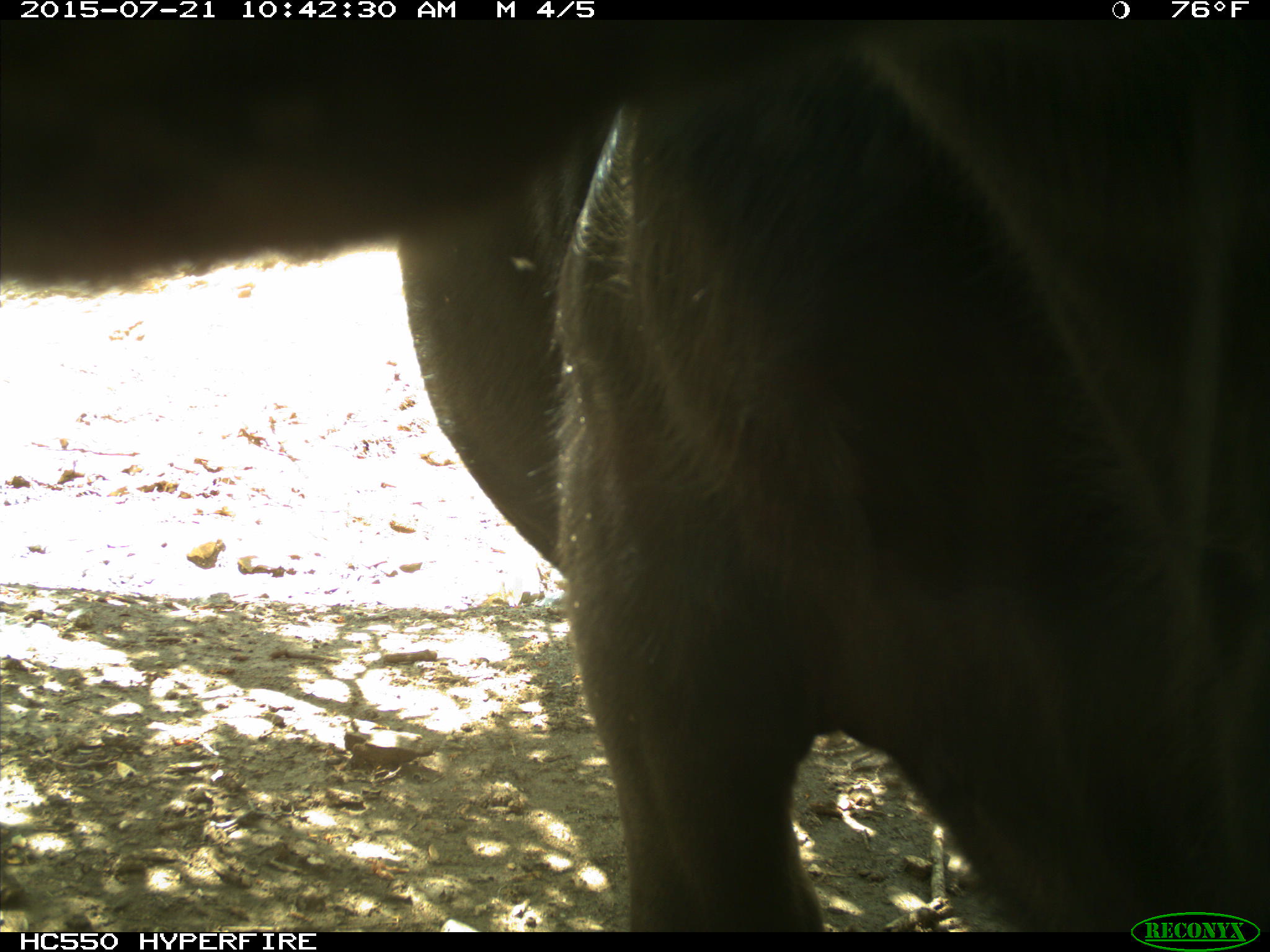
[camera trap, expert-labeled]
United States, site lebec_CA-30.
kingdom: Animalia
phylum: Chordata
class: Mammalia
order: Artiodactyla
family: Bovidae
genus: Bos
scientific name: Bos taurus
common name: domestic cow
Bos taurus (domestic cow).